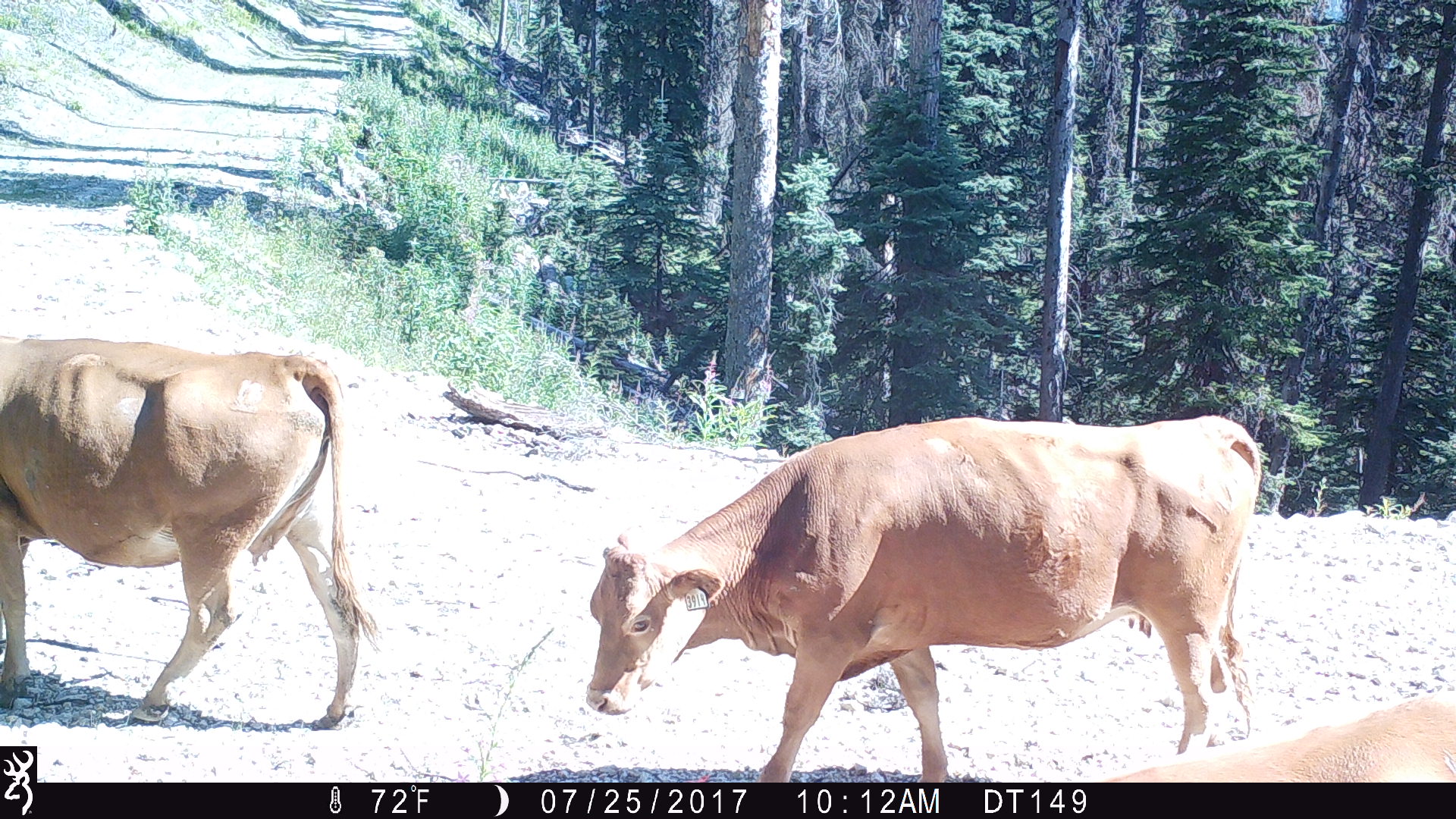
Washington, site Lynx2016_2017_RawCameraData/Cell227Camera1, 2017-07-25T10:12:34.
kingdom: Animalia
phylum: Chordata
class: Mammalia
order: Artiodactyla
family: Bovidae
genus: Bos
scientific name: Bos taurus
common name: domestic cattle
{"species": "domestic cattle (Bos taurus)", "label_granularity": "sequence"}